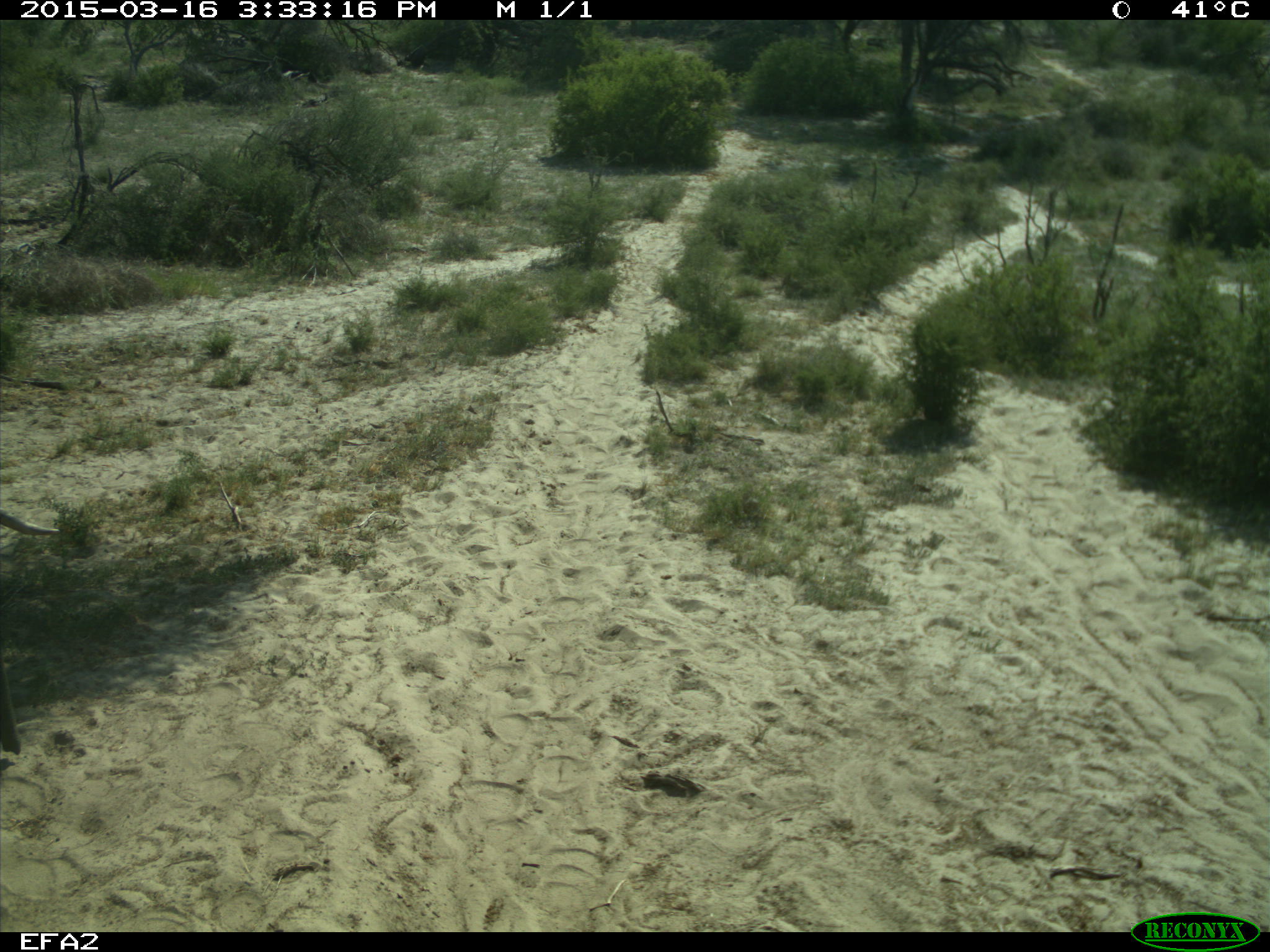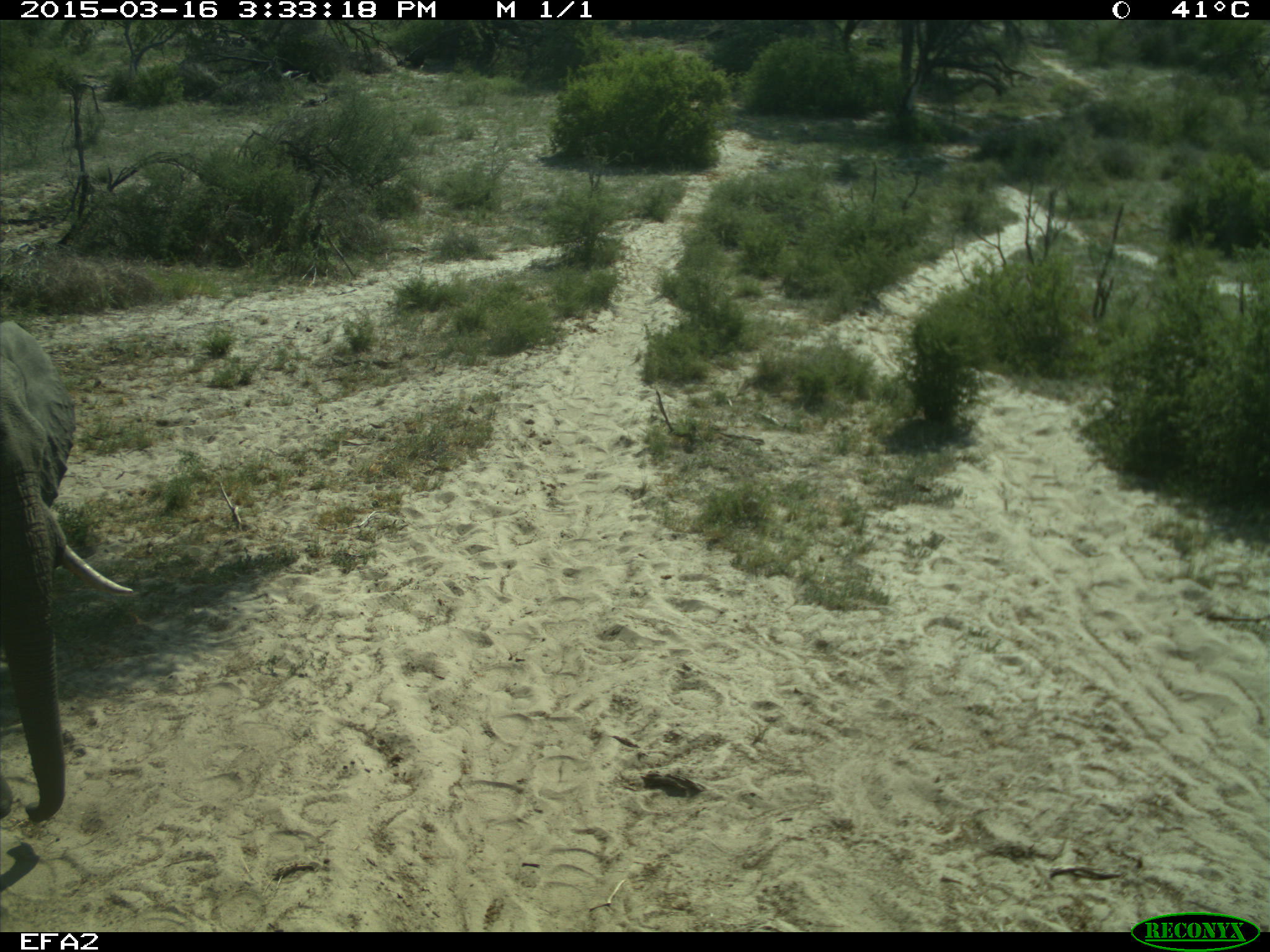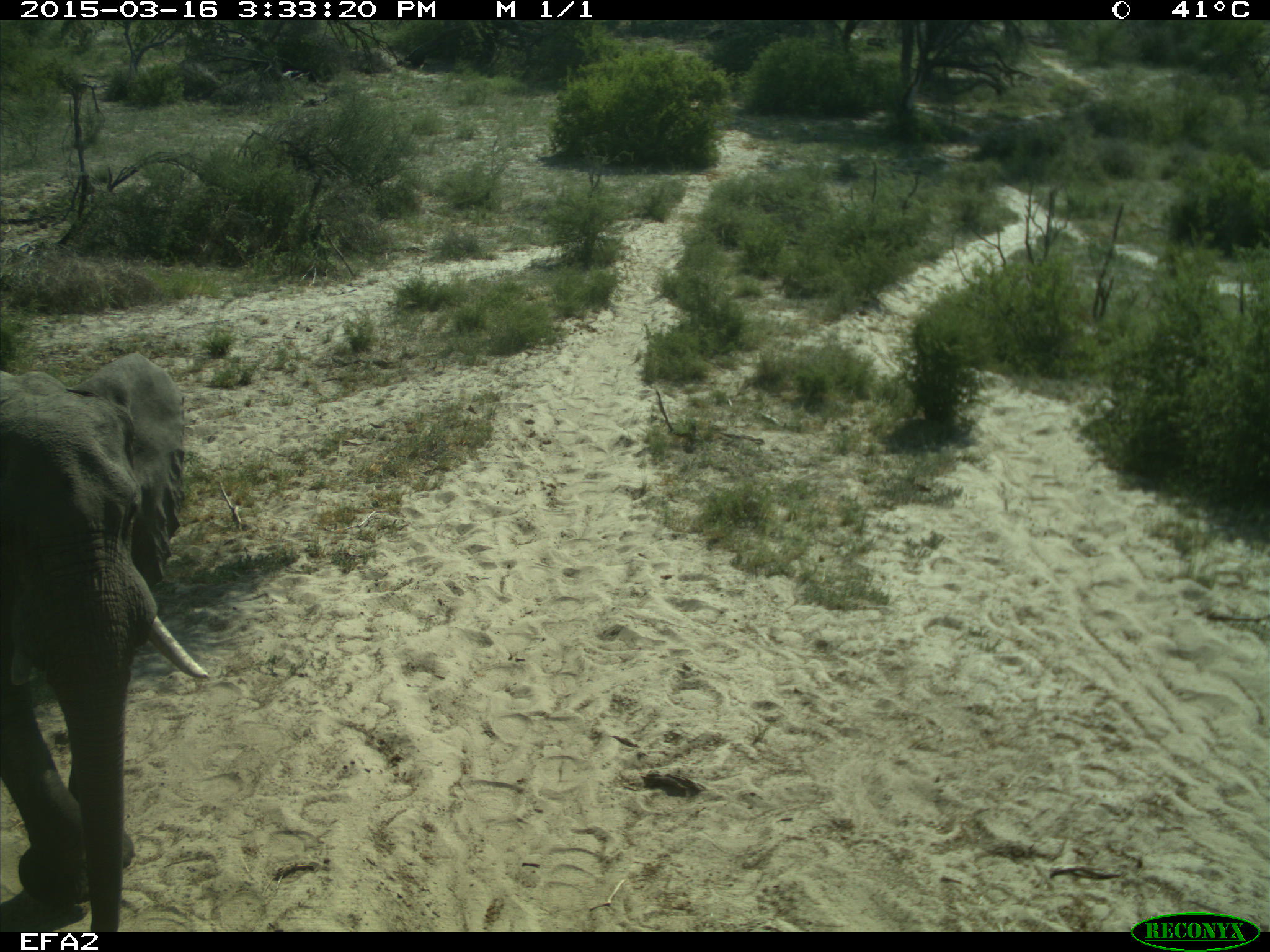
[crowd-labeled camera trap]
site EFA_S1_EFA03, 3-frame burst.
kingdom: Animalia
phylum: Chordata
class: Mammalia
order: Proboscidea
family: Elephantidae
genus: Loxodonta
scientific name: Loxodonta africana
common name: african bush elephant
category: elephant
Elephant (african bush elephant) (Loxodonta africana), count 1. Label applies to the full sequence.